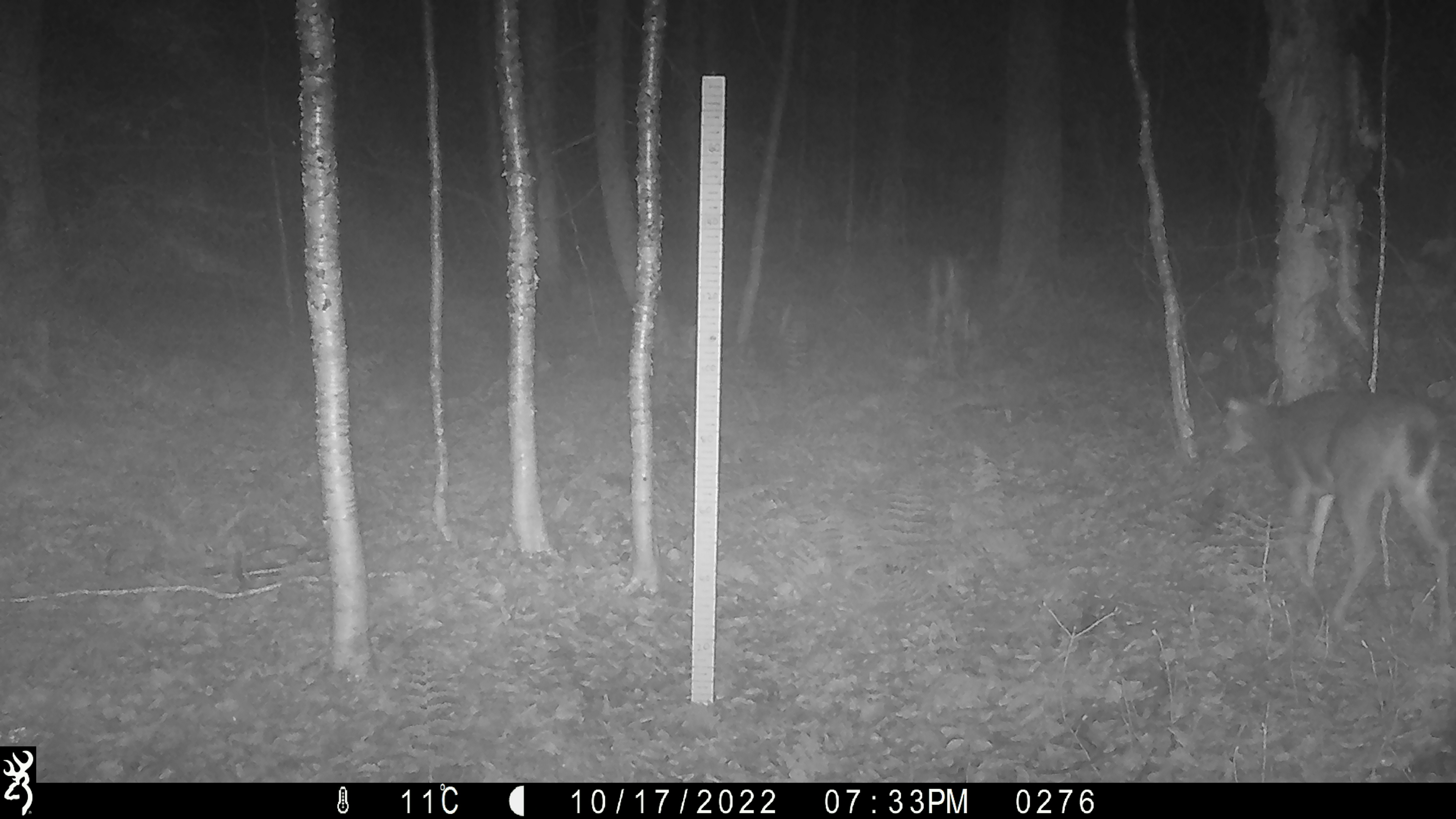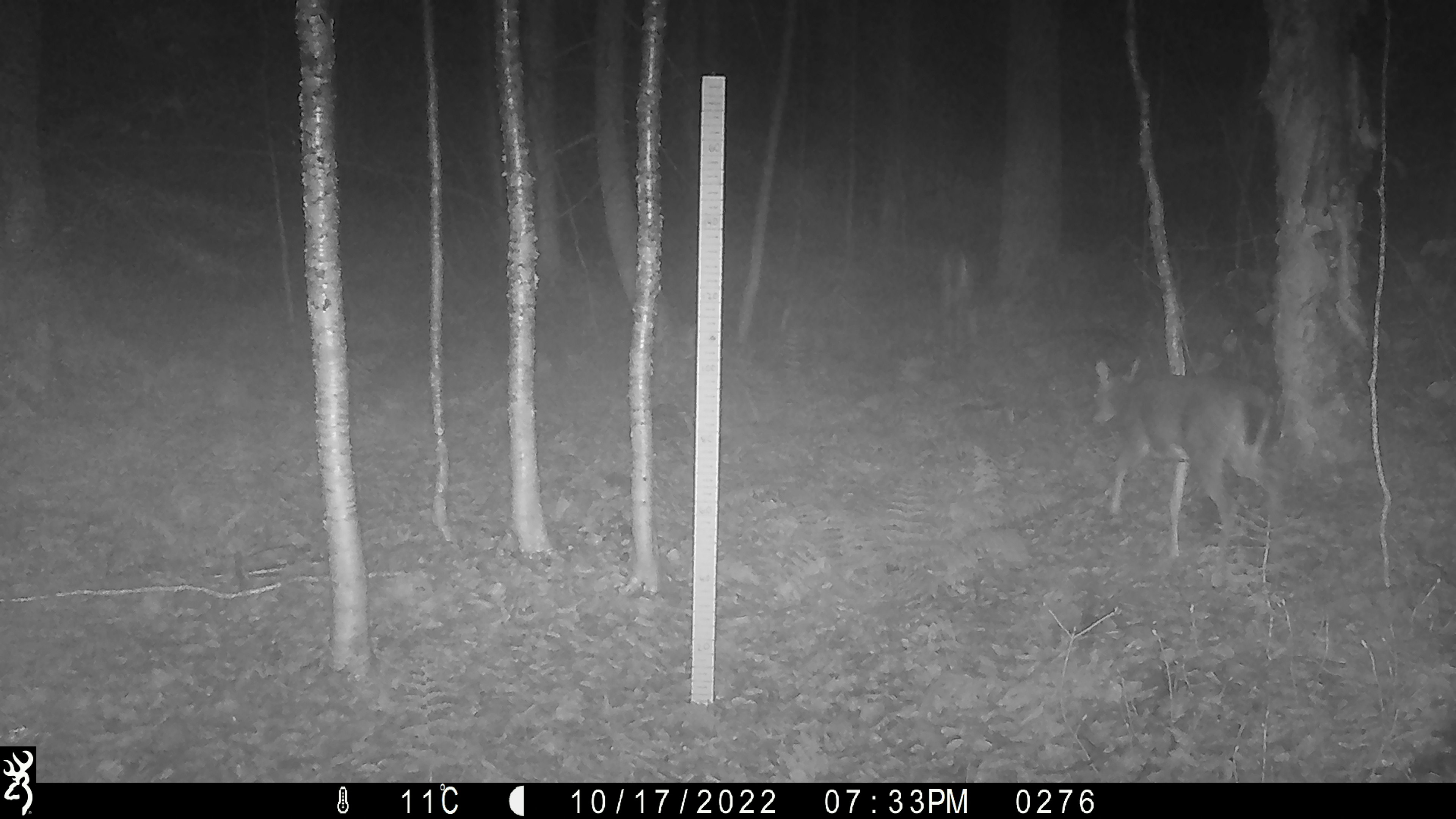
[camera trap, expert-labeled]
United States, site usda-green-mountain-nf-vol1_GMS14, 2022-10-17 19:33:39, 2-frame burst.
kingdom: Animalia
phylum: Chordata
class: Mammalia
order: Artiodactyla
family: Cervidae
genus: Odocoileus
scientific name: Odocoileus virginianus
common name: white-tailed deer